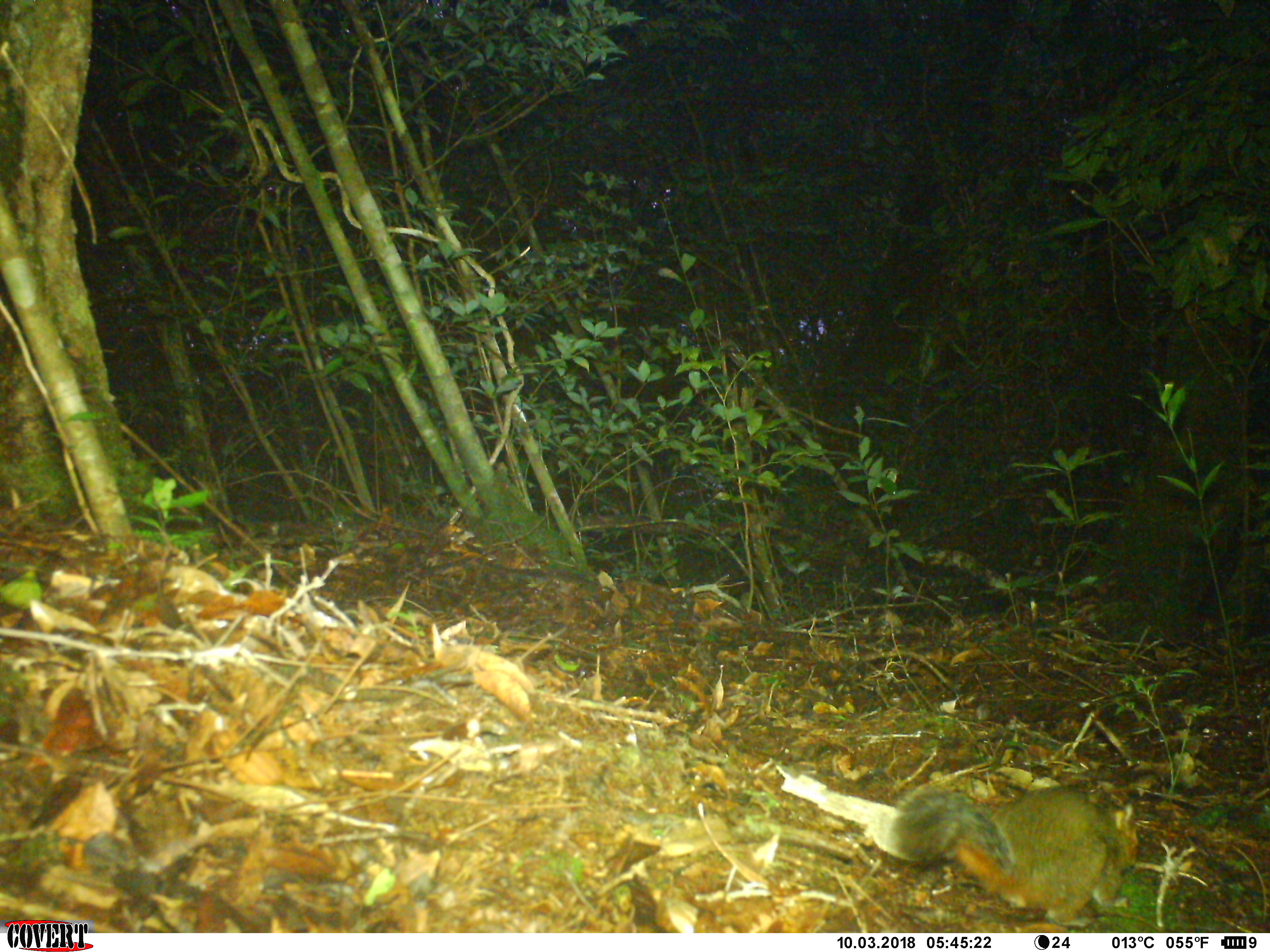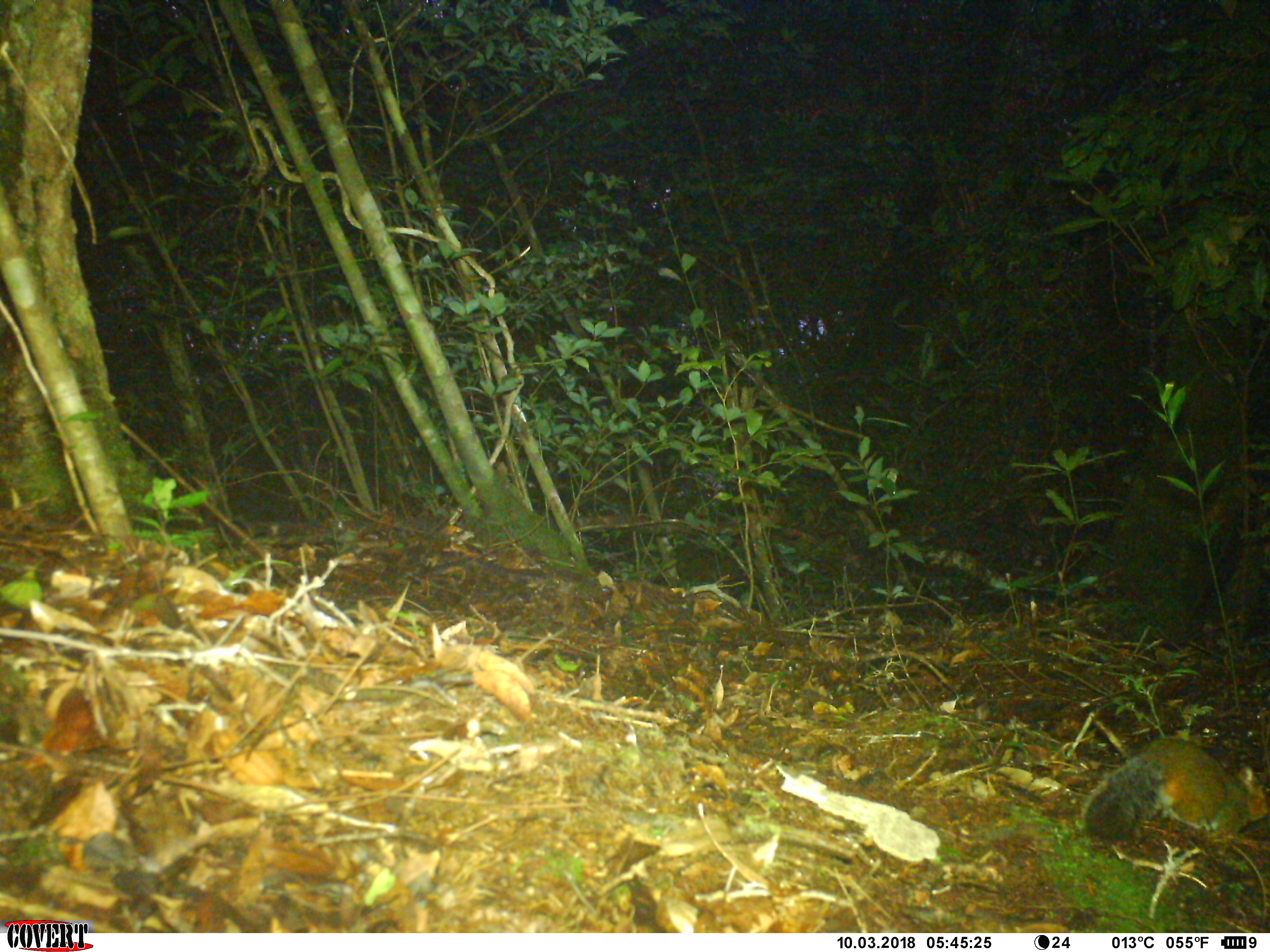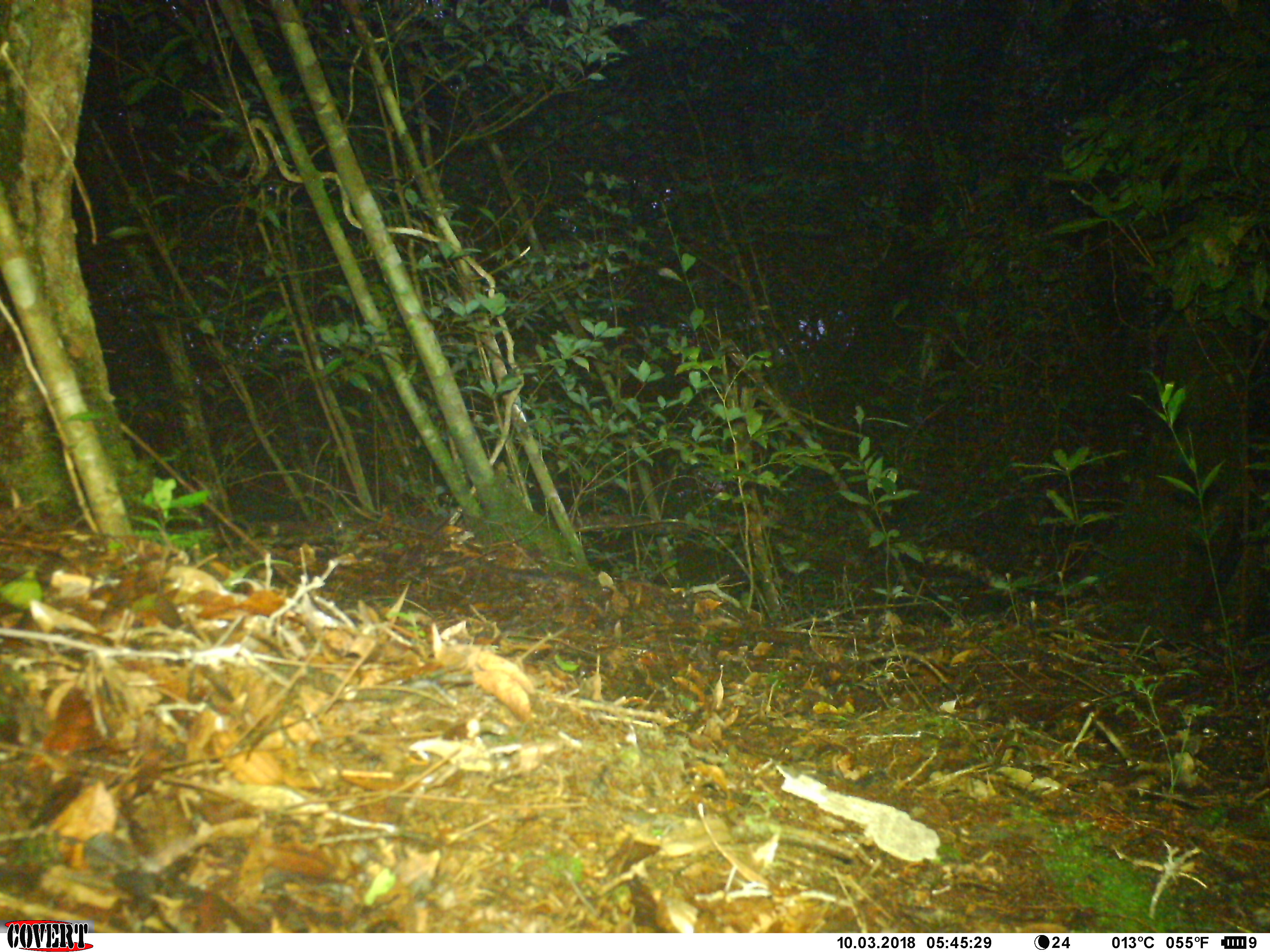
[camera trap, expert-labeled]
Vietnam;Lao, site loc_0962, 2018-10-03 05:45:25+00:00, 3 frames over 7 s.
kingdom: Animalia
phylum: Chordata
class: Mammalia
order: Rodentia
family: Sciuridae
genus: Dremomys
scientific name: Dremomys rufigenis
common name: red-cheeked squirrel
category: red cheeked squirrel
Red cheeked squirrel (red-cheeked squirrel) (Dremomys rufigenis). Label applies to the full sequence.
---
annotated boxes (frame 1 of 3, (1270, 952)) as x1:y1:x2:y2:
red cheeked squirrel: 892:780:1142:928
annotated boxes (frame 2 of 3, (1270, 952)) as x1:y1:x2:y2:
red cheeked squirrel: 1082:734:1268:847